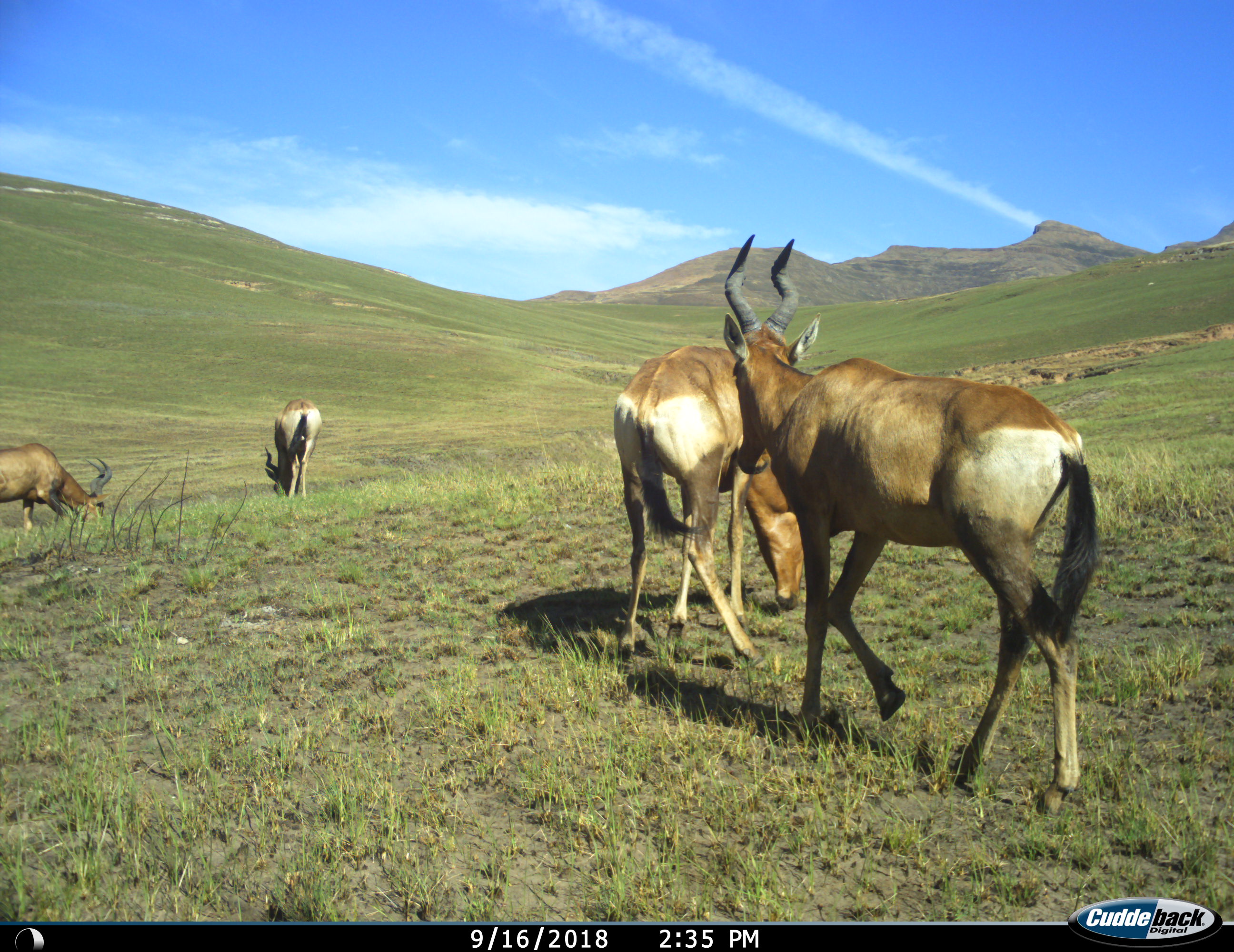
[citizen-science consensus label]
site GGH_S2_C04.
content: unidentified animal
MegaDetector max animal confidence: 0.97